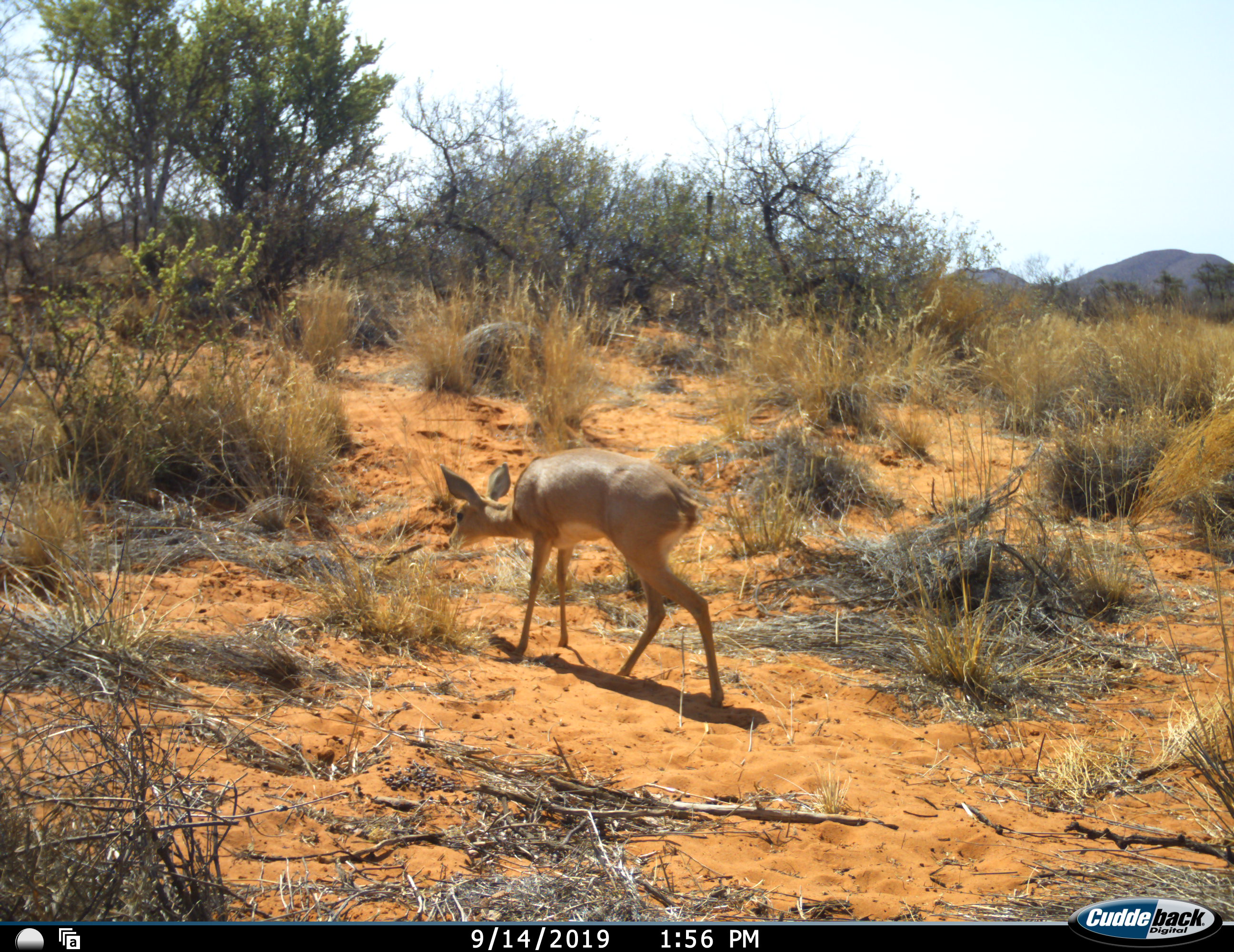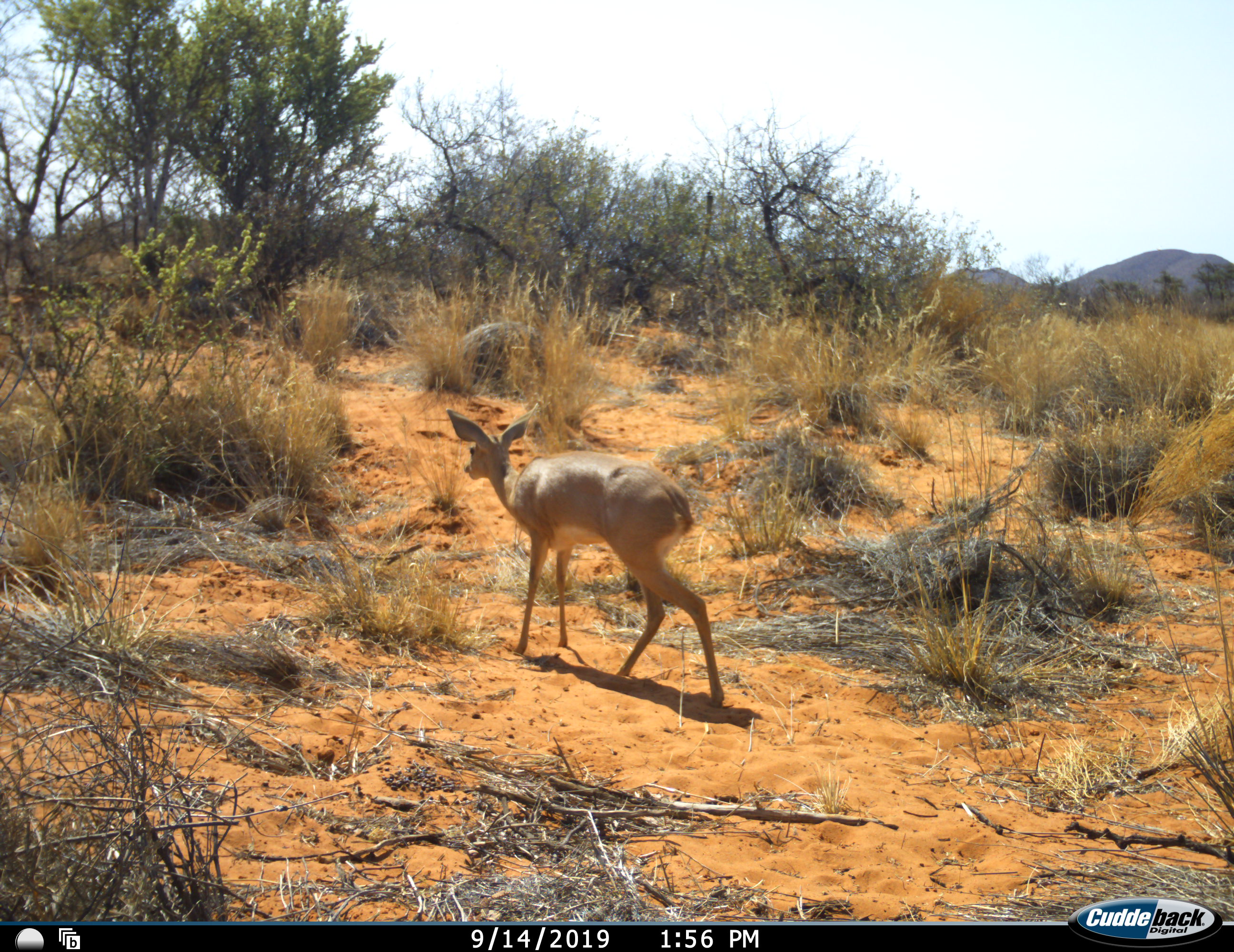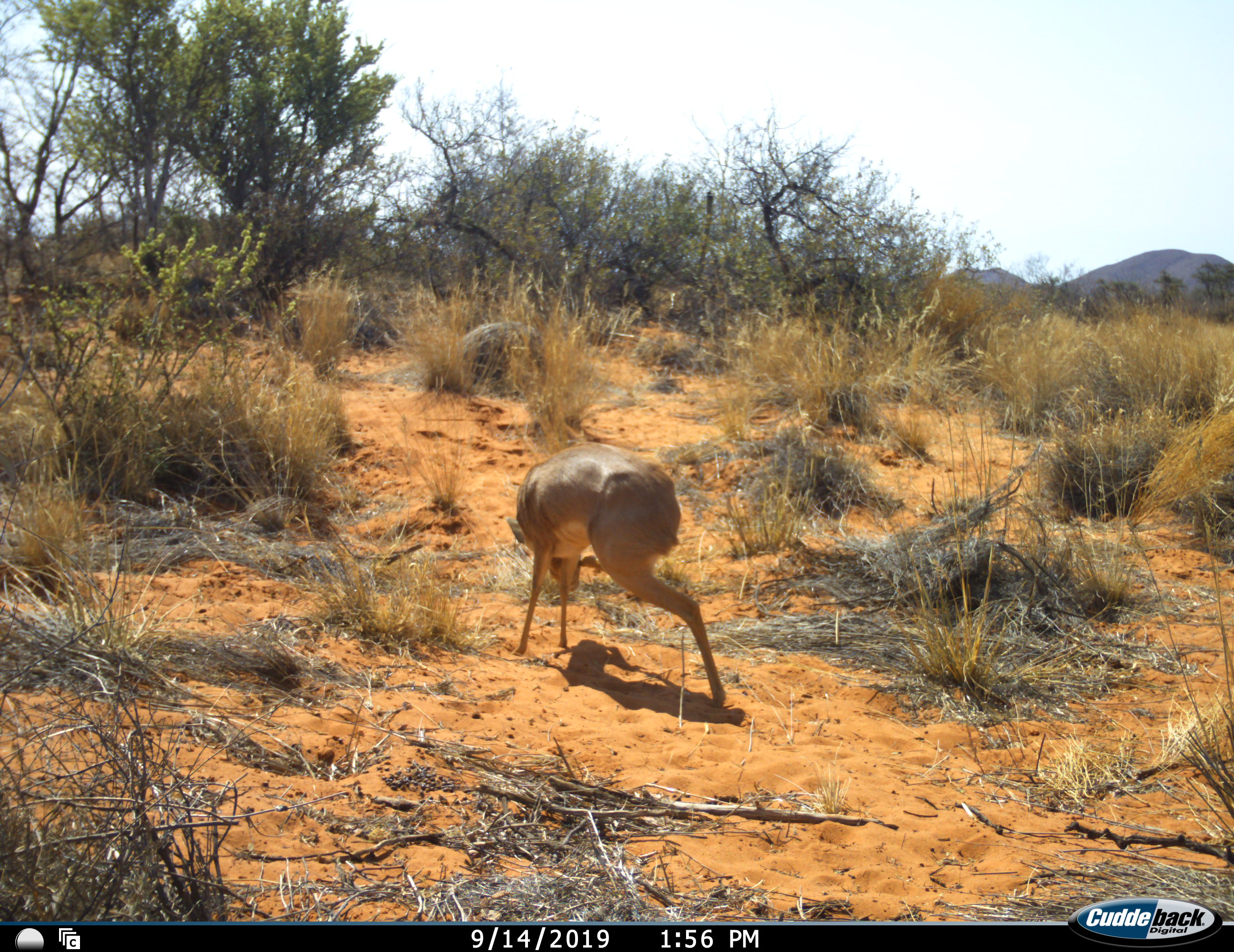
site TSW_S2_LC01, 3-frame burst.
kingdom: Animalia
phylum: Chordata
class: Mammalia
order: Artiodactyla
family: Bovidae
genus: Raphicerus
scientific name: Raphicerus campestris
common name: steenbok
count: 1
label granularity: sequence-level